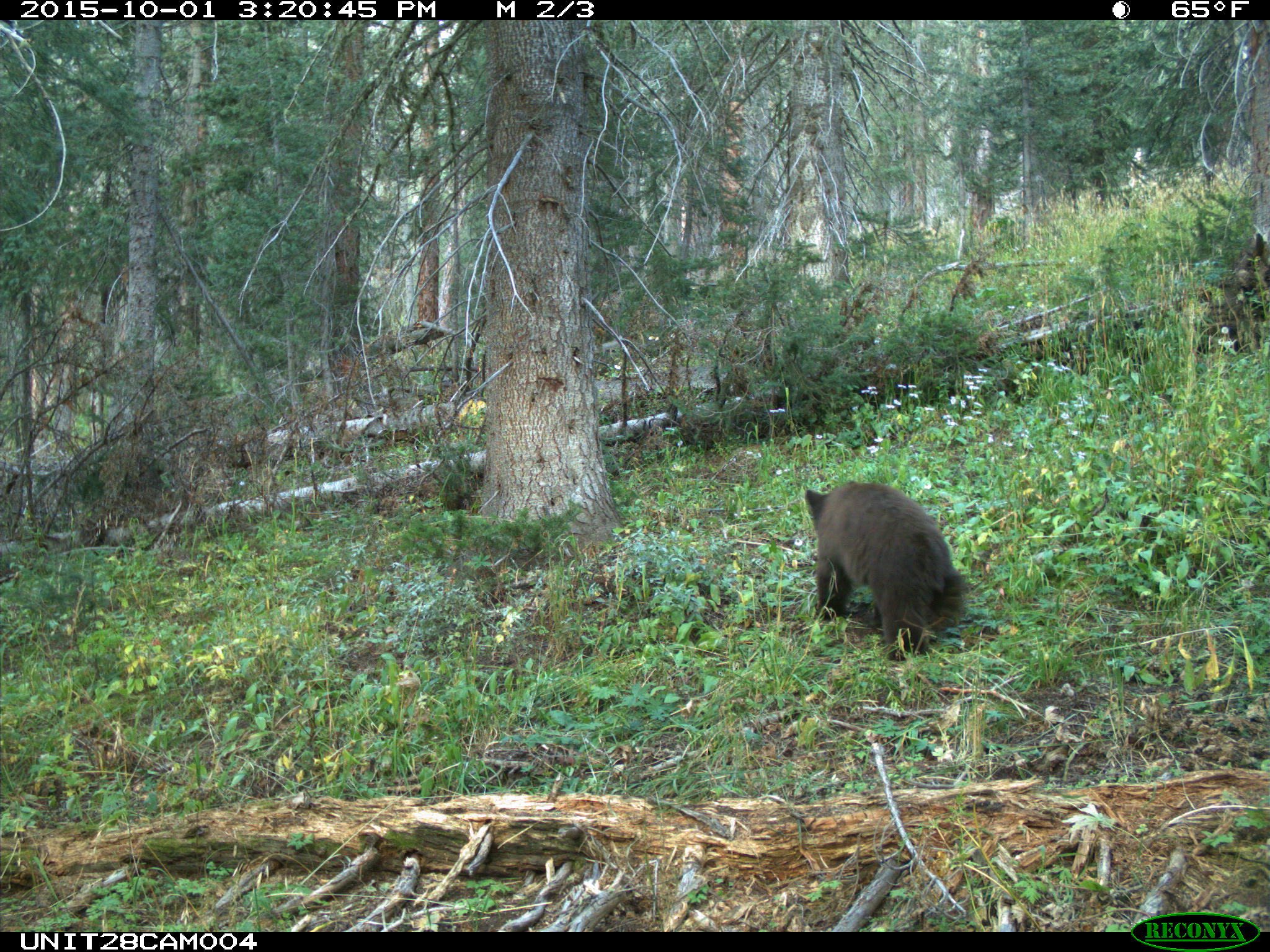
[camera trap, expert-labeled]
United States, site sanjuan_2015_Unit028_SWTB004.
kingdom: Animalia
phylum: Chordata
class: Mammalia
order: Carnivora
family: Ursidae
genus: Ursus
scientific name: Ursus americanus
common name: american black bear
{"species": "Ursus americanus (american black bear)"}